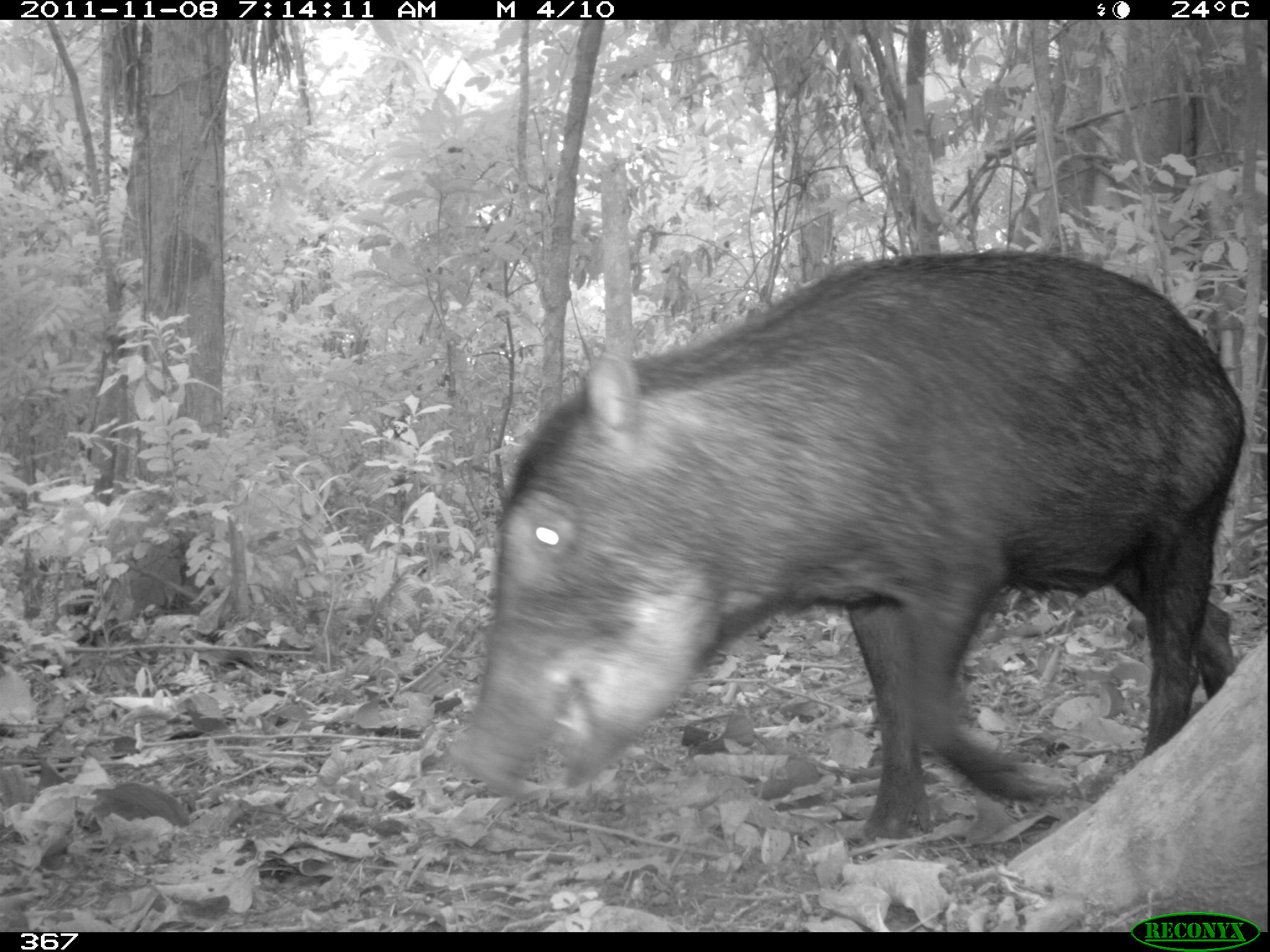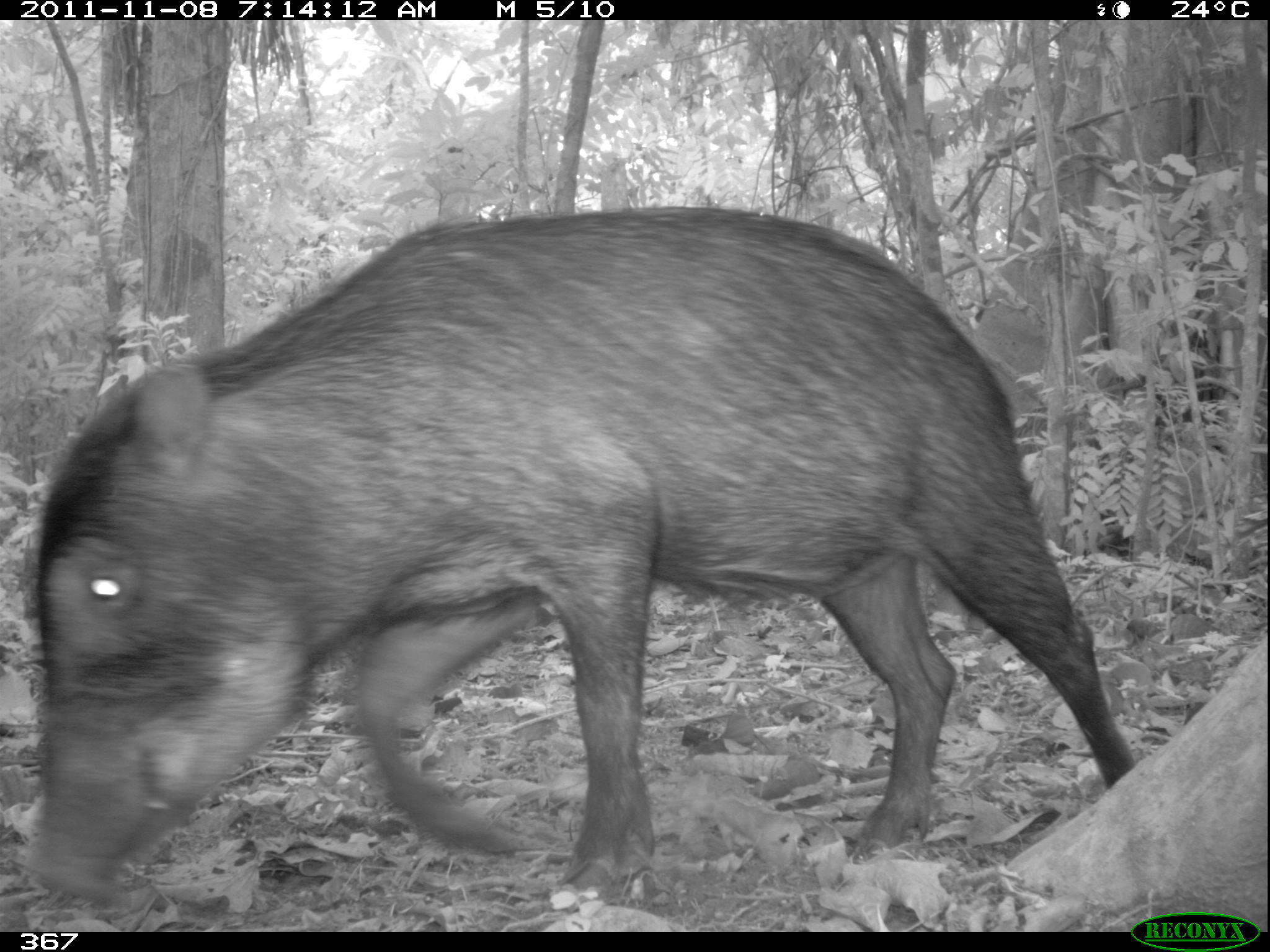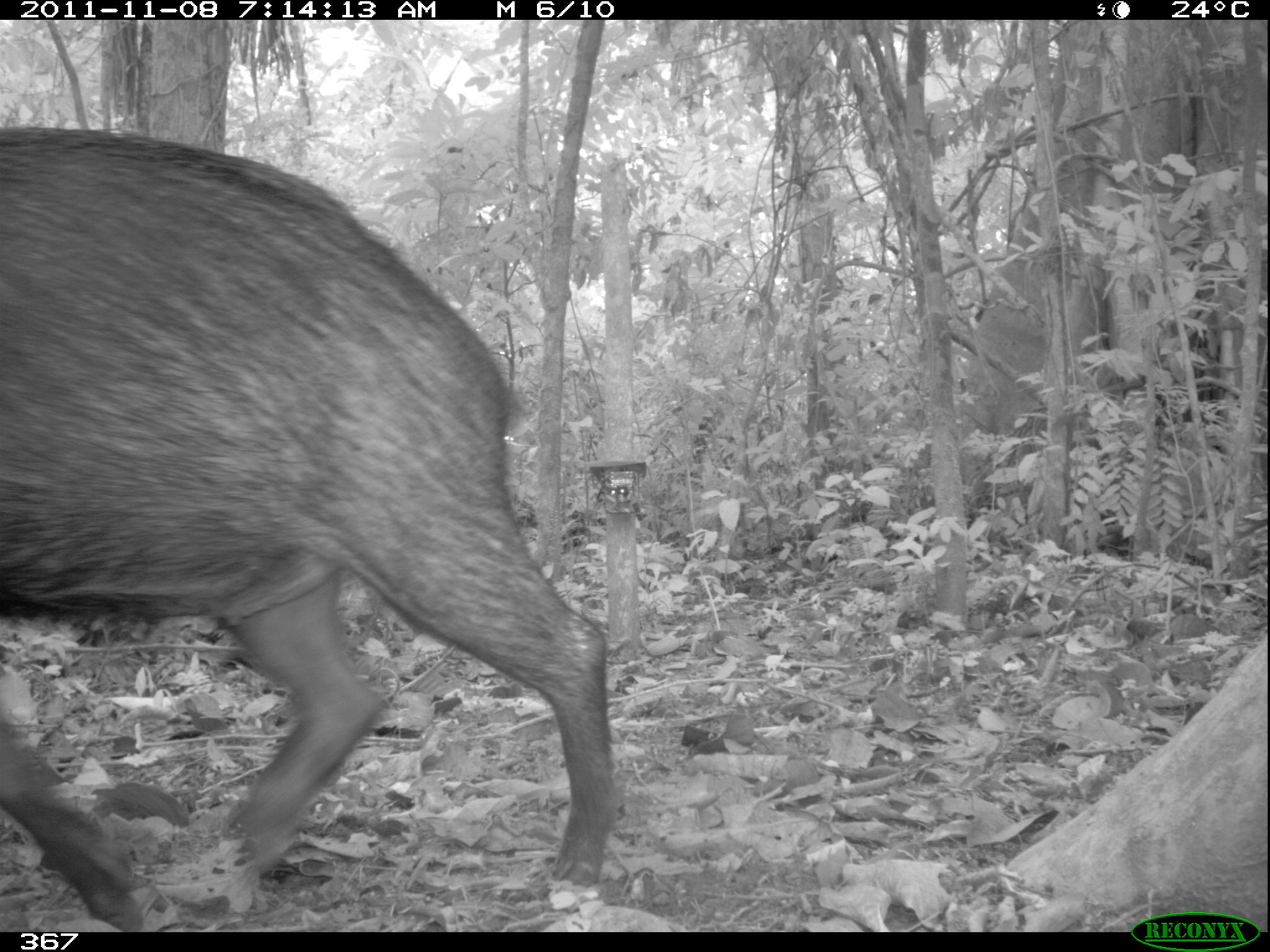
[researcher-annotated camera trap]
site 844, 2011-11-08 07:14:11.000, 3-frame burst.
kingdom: Animalia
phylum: Chordata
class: Mammalia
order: Artiodactyla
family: Tayassuidae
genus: Tayassu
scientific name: Tayassu pecari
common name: white-lipped peccary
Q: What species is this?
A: Tayassu pecari (white-lipped peccary).